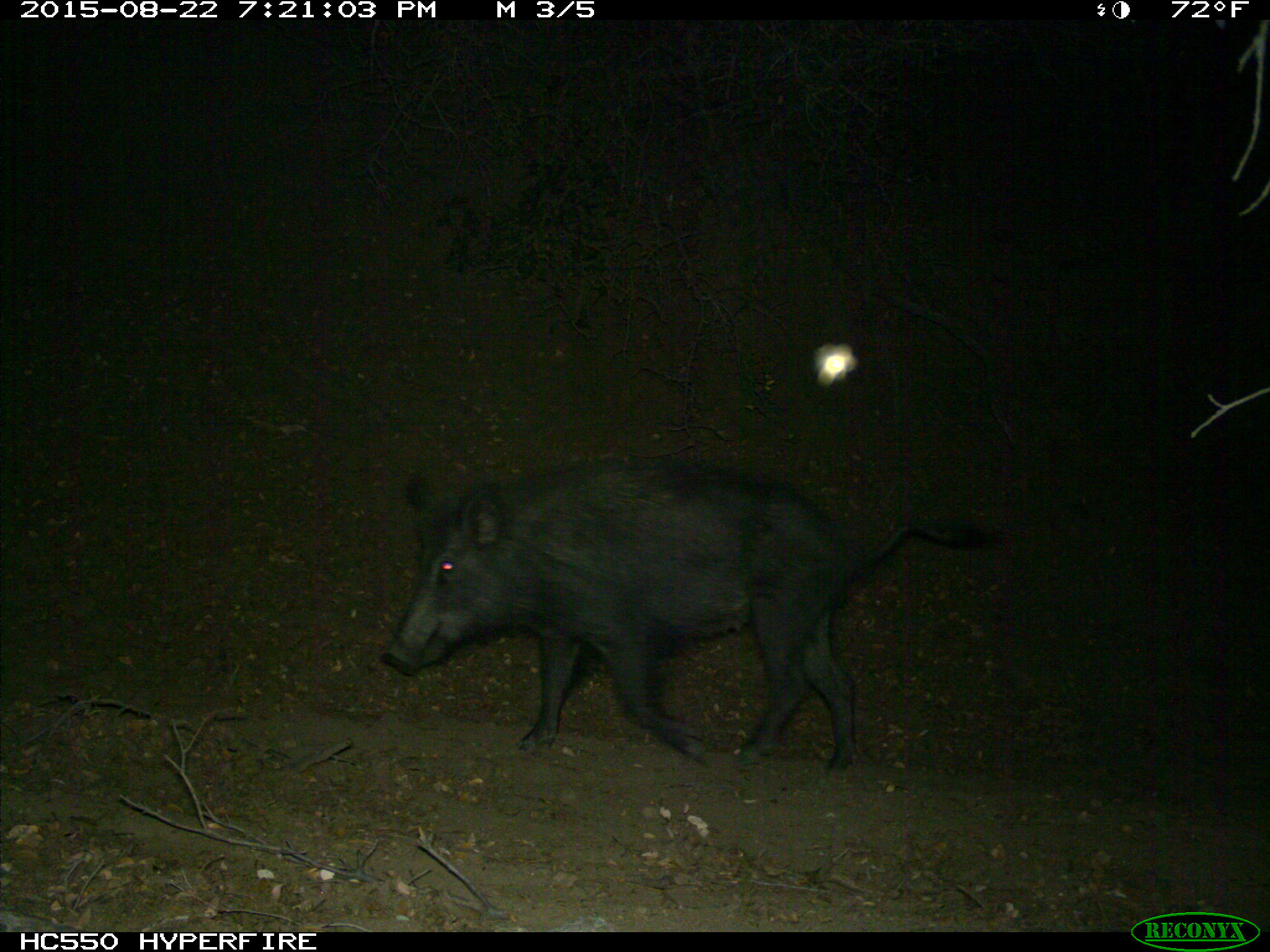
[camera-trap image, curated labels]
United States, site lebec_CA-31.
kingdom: Animalia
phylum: Chordata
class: Mammalia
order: Artiodactyla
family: Suidae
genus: Sus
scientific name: Sus scrofa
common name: wild boar